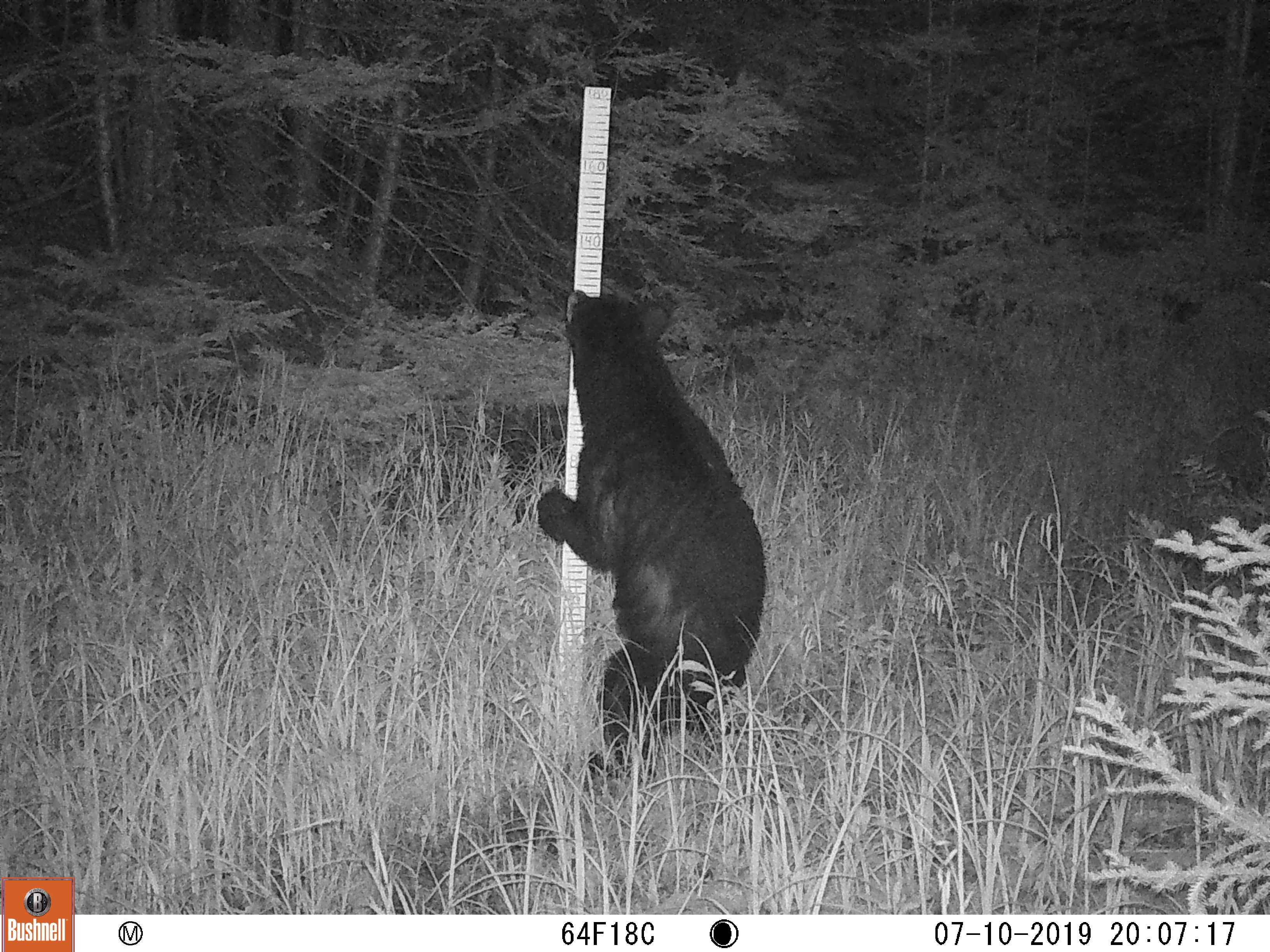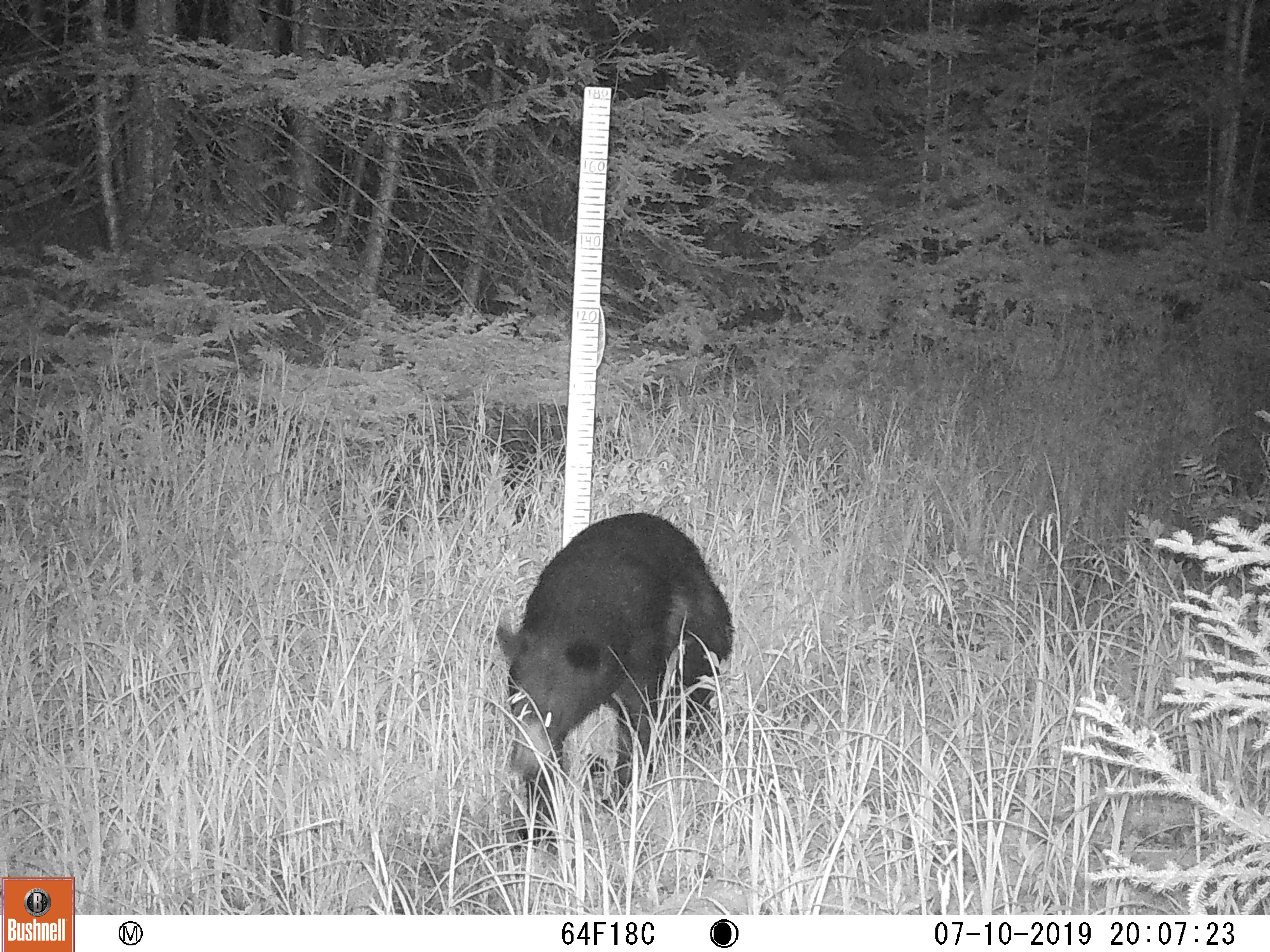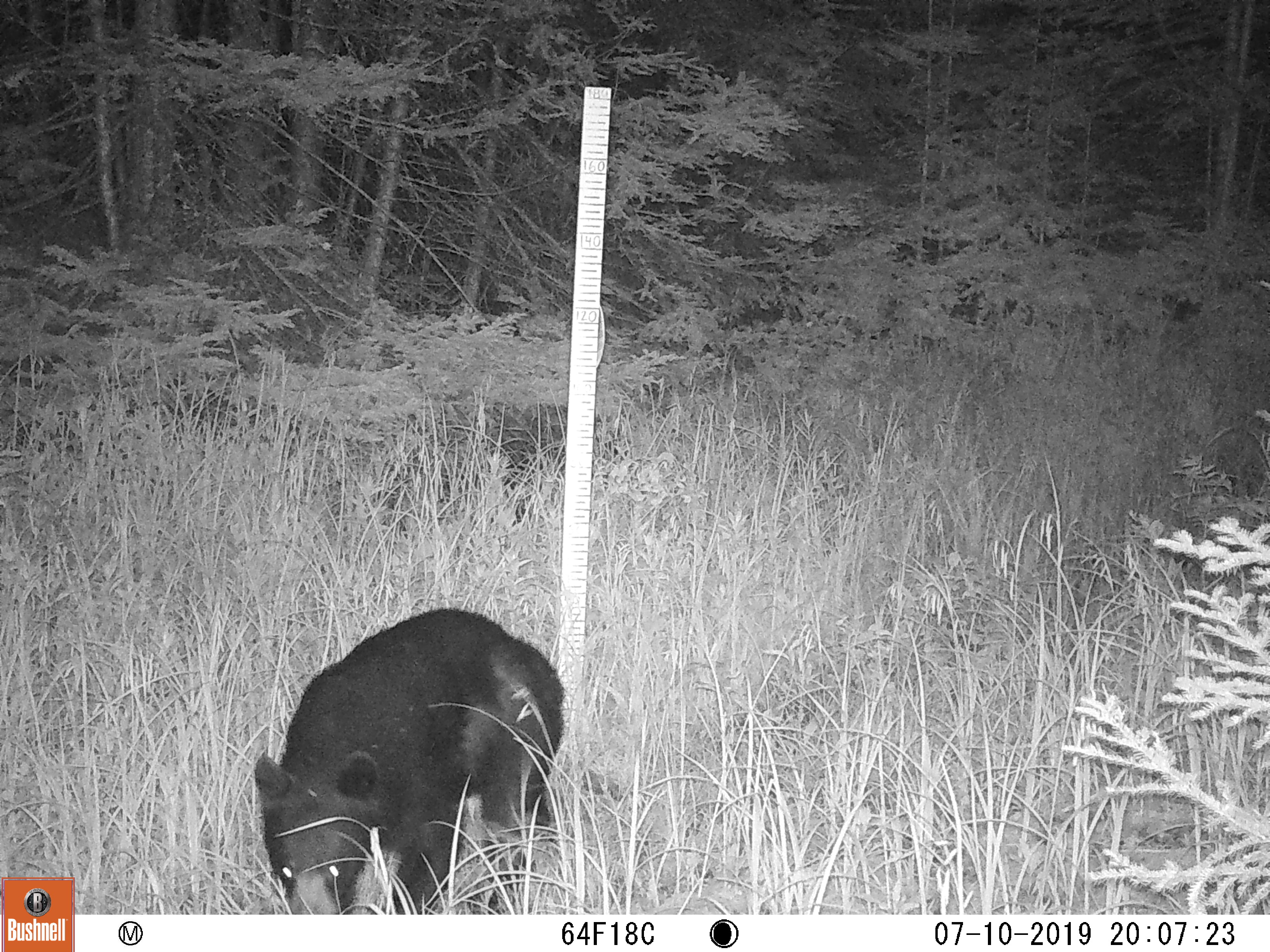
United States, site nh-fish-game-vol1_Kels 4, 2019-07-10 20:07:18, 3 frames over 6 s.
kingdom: Animalia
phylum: Chordata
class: Mammalia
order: Carnivora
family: Ursidae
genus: Ursus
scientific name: Ursus americanus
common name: black bear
Black bear (Ursus americanus).